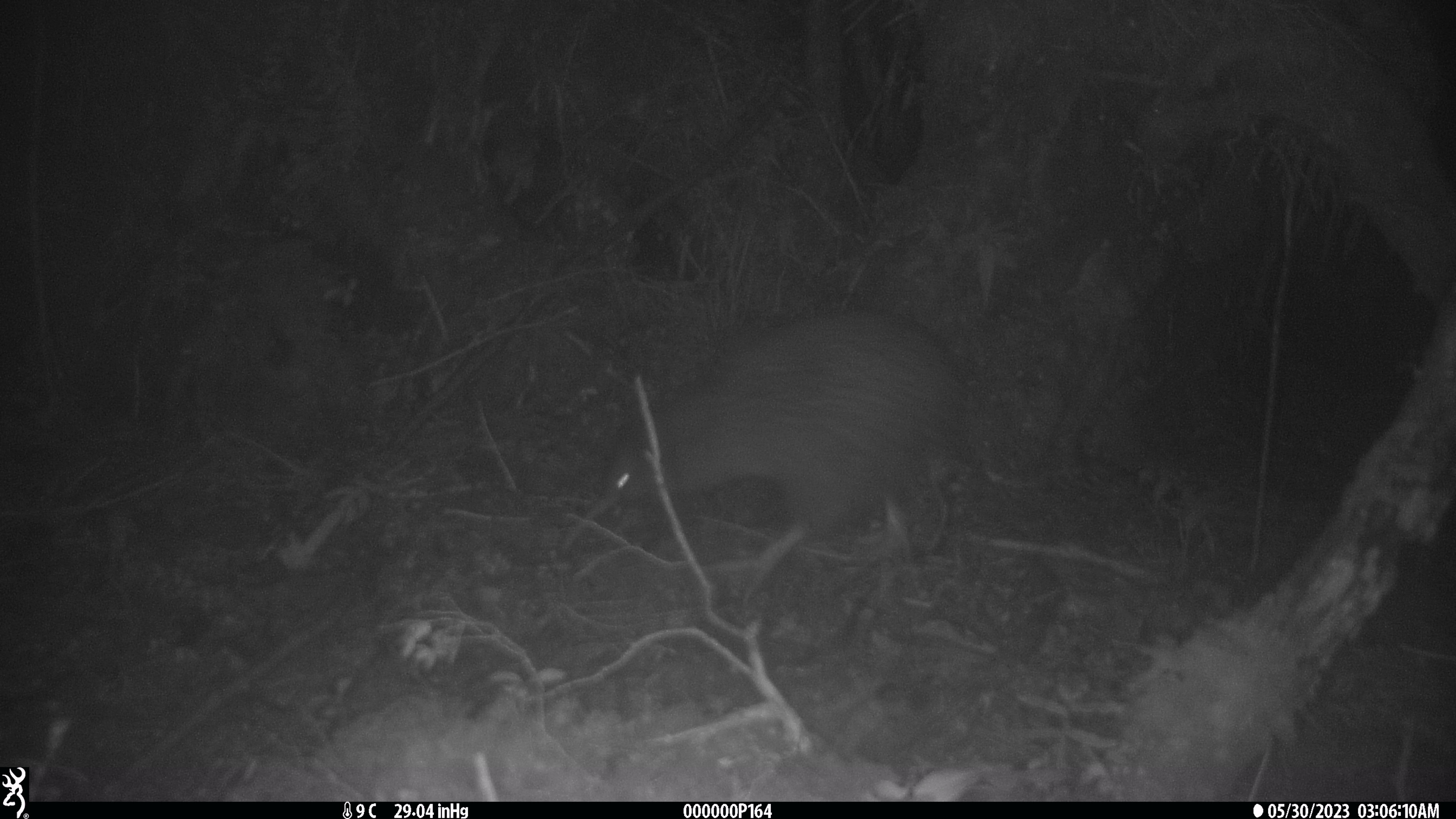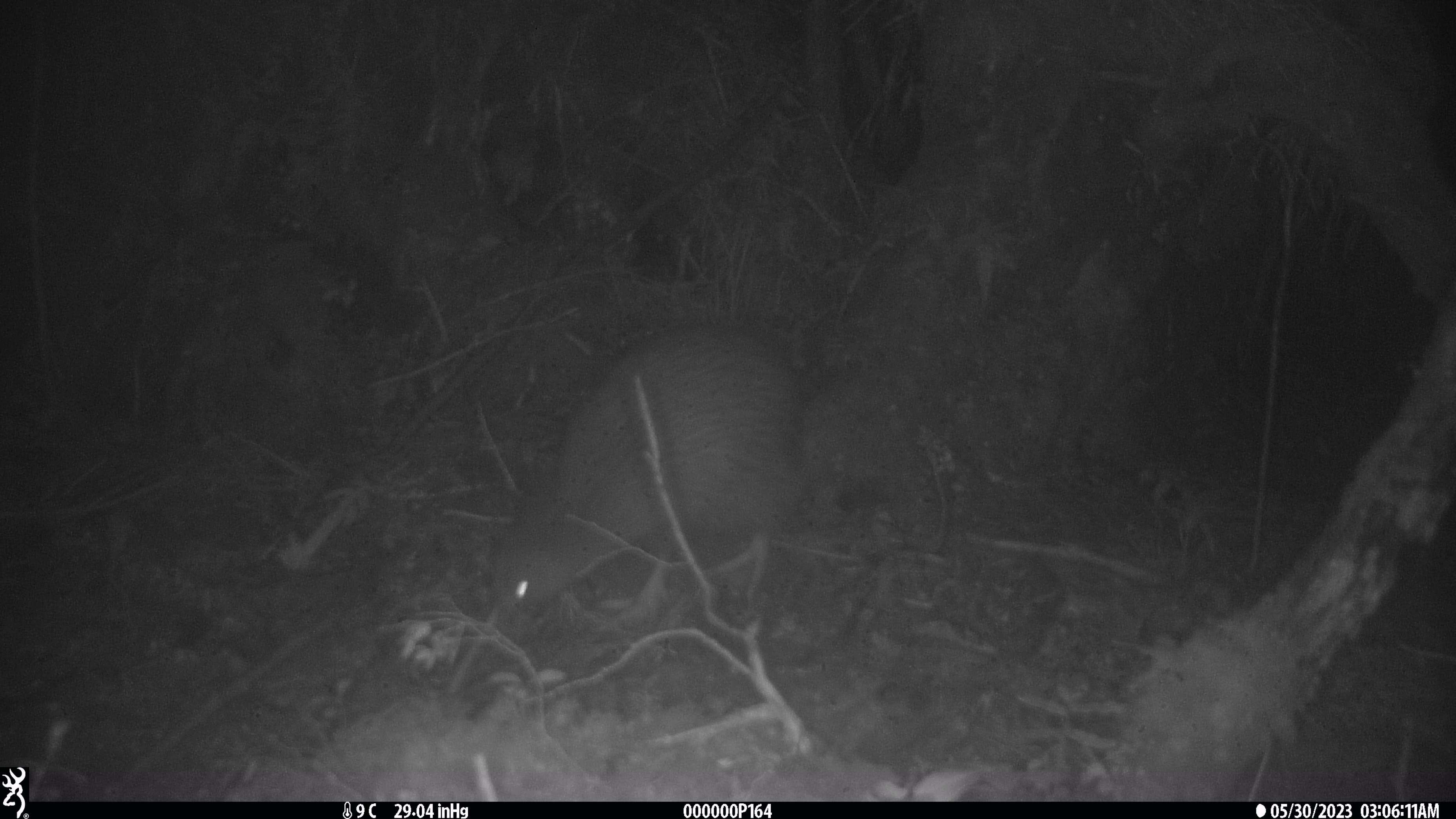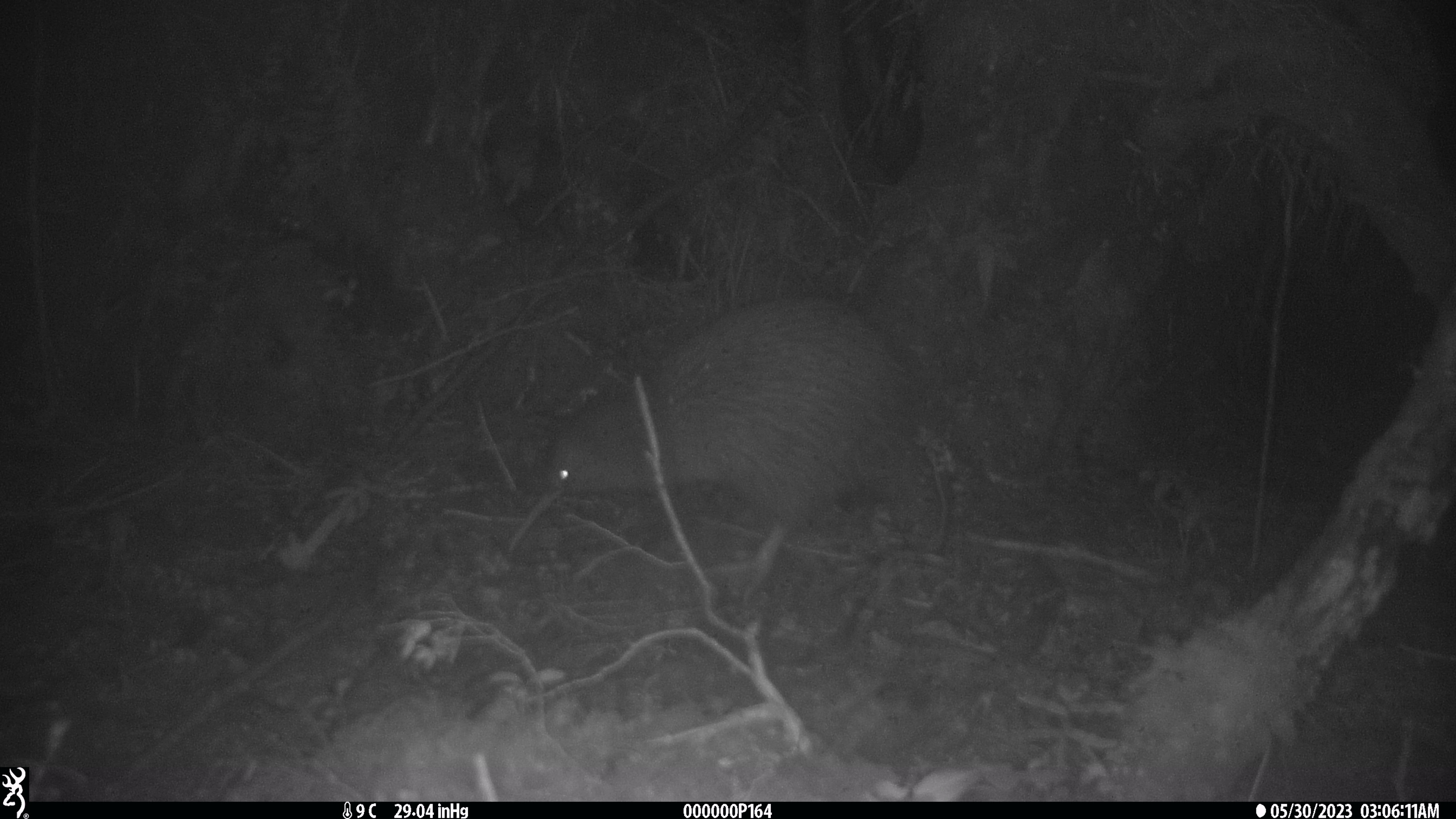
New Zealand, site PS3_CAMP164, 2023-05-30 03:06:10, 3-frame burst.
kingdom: Animalia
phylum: Chordata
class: Aves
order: Apterygiformes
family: Apterygidae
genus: Apteryx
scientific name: Apteryx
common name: kiwi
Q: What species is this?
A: Kiwi (Apteryx).